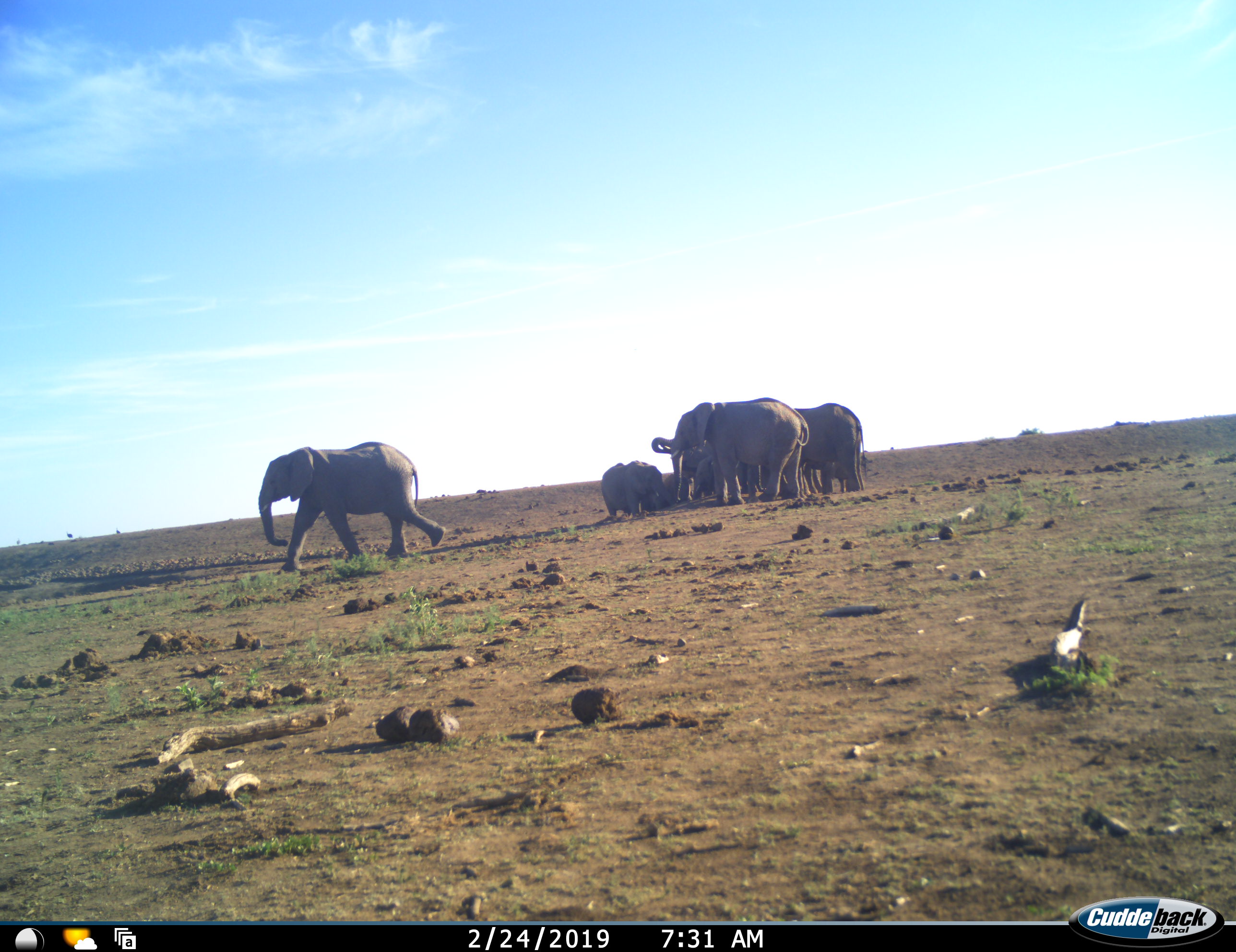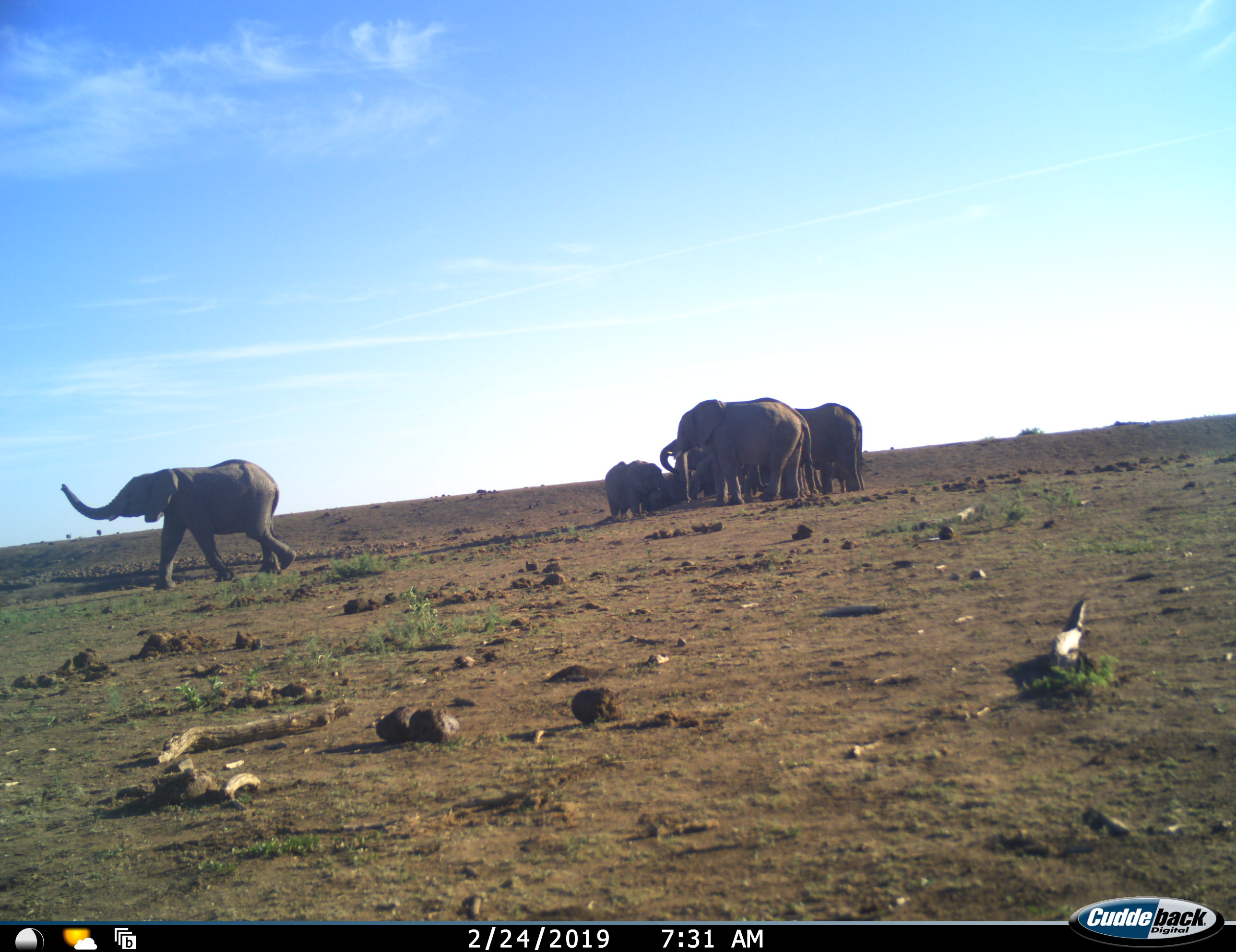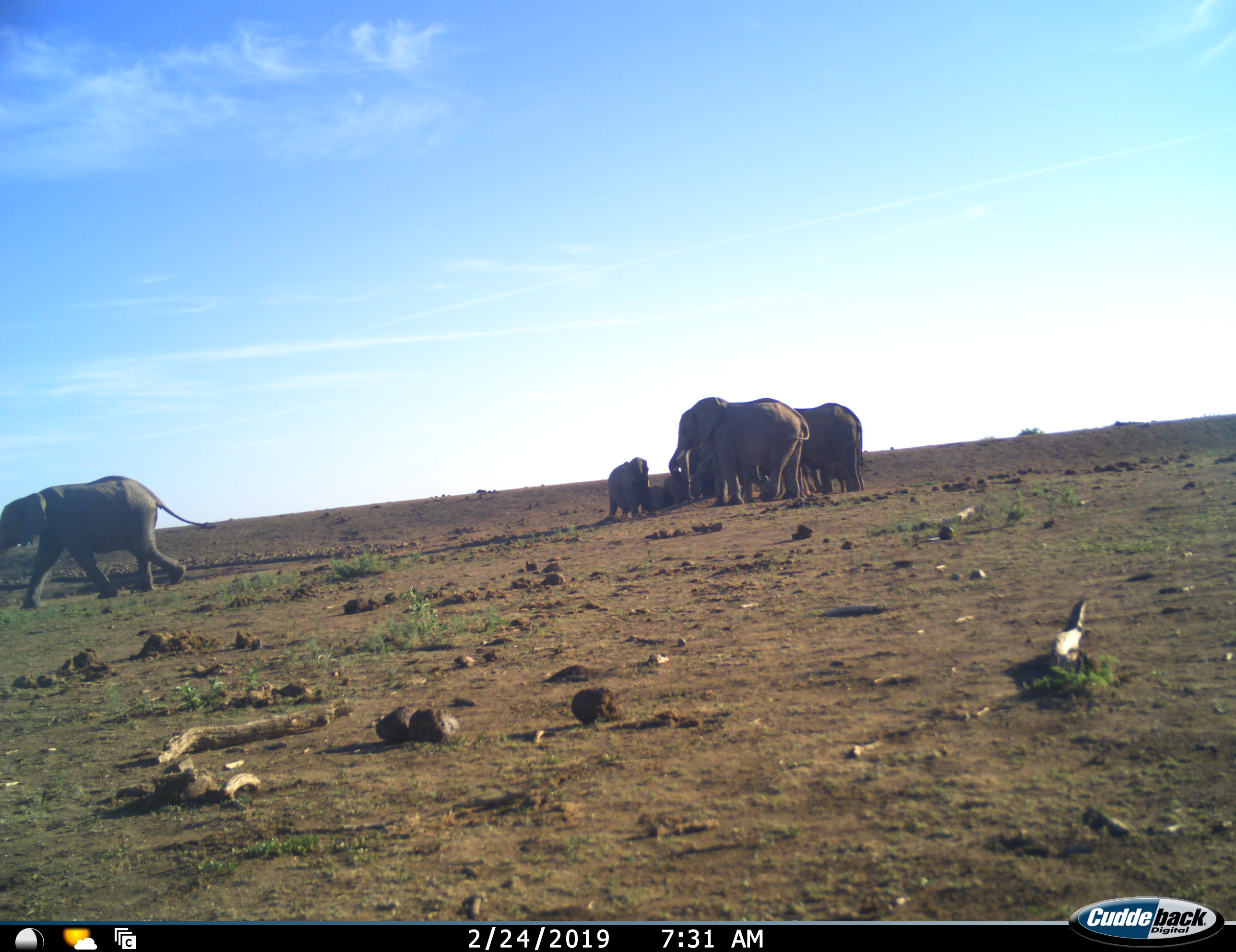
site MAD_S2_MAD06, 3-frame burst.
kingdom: Animalia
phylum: Chordata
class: Mammalia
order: Proboscidea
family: Elephantidae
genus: Loxodonta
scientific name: Loxodonta africana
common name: african bush elephant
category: elephant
Elephant (african bush elephant) (Loxodonta africana), count 7. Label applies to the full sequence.